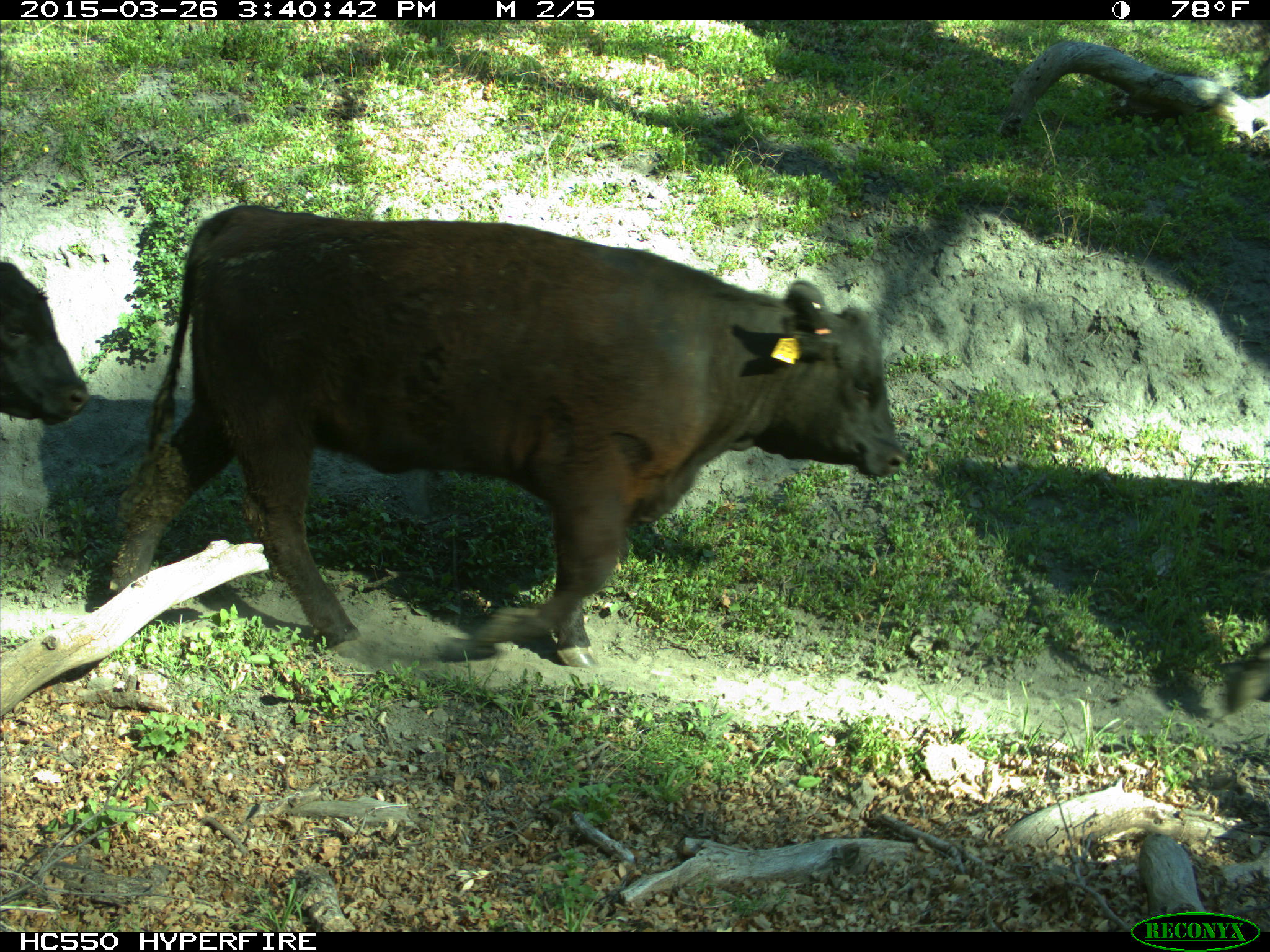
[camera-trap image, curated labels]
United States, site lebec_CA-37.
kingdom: Animalia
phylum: Chordata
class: Mammalia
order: Artiodactyla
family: Bovidae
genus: Bos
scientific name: Bos taurus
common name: domestic cow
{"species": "Bos taurus (domestic cow)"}